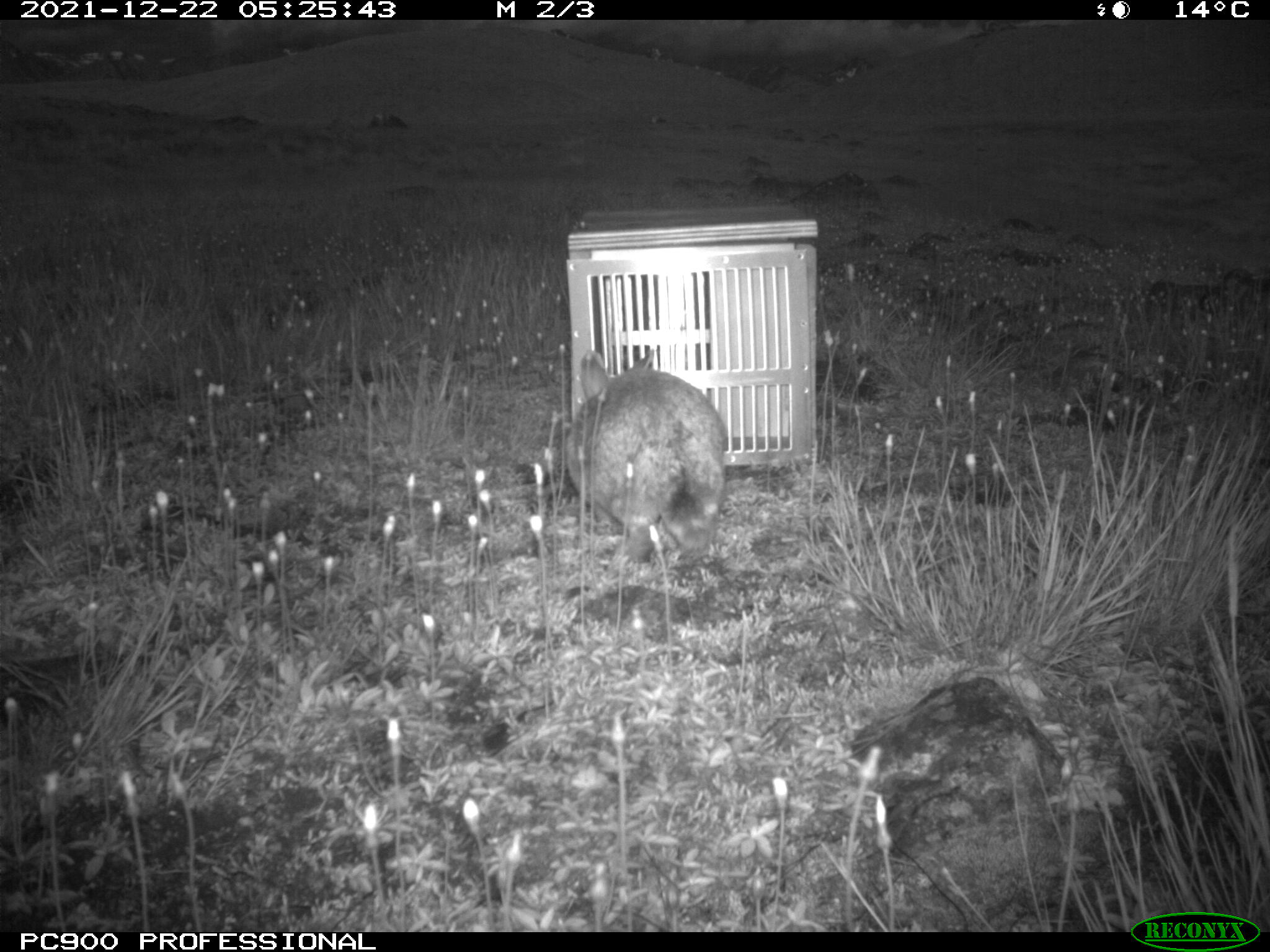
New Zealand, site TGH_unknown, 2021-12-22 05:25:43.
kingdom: Animalia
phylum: Chordata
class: Mammalia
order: Lagomorpha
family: Leporidae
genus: Oryctolagus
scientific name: Oryctolagus cuniculus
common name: european rabbit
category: rabbit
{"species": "rabbit (european rabbit) (Oryctolagus cuniculus)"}